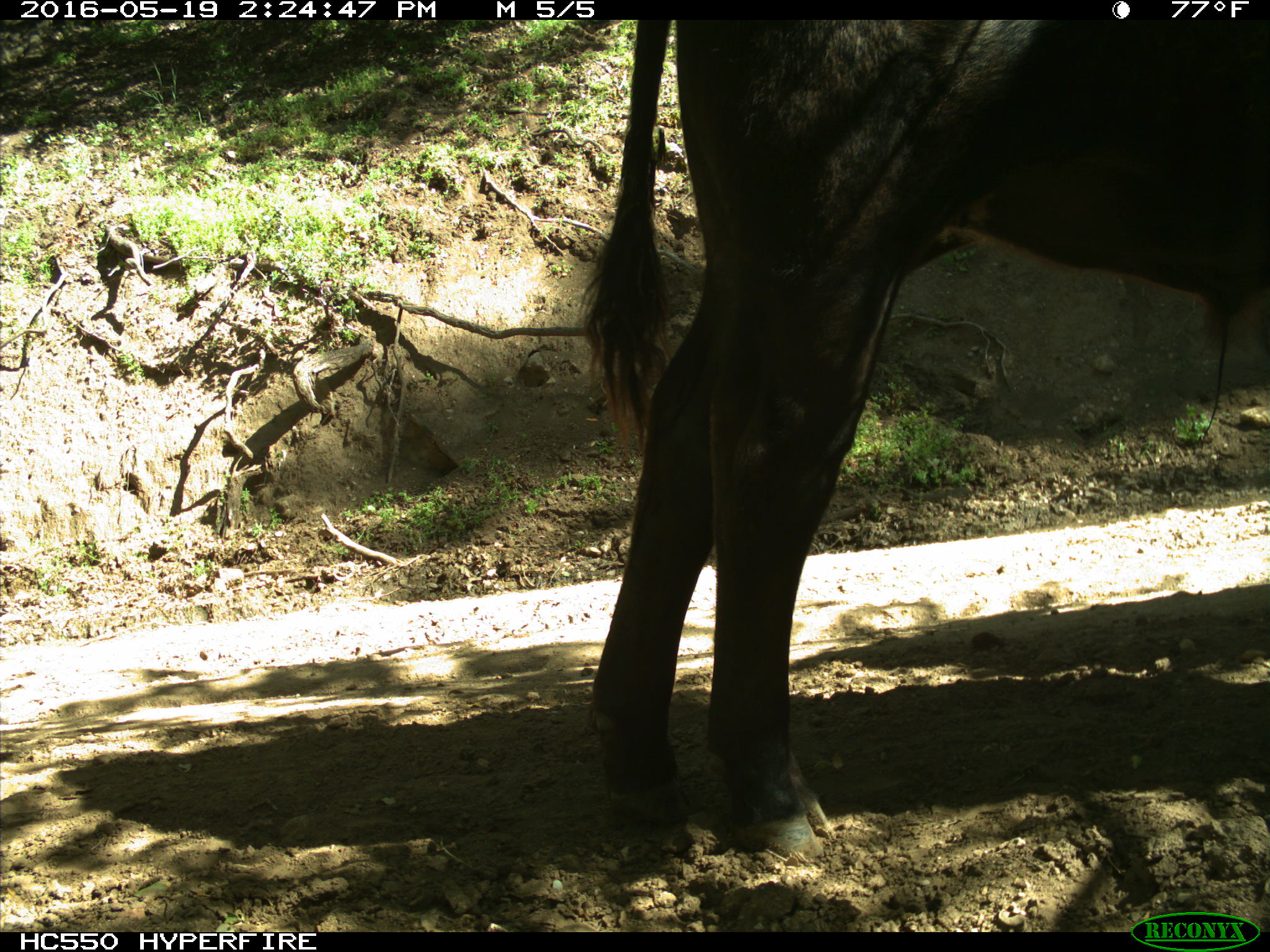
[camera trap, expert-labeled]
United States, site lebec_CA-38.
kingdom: Animalia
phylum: Chordata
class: Mammalia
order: Artiodactyla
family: Bovidae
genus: Bos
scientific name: Bos taurus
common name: domestic cow